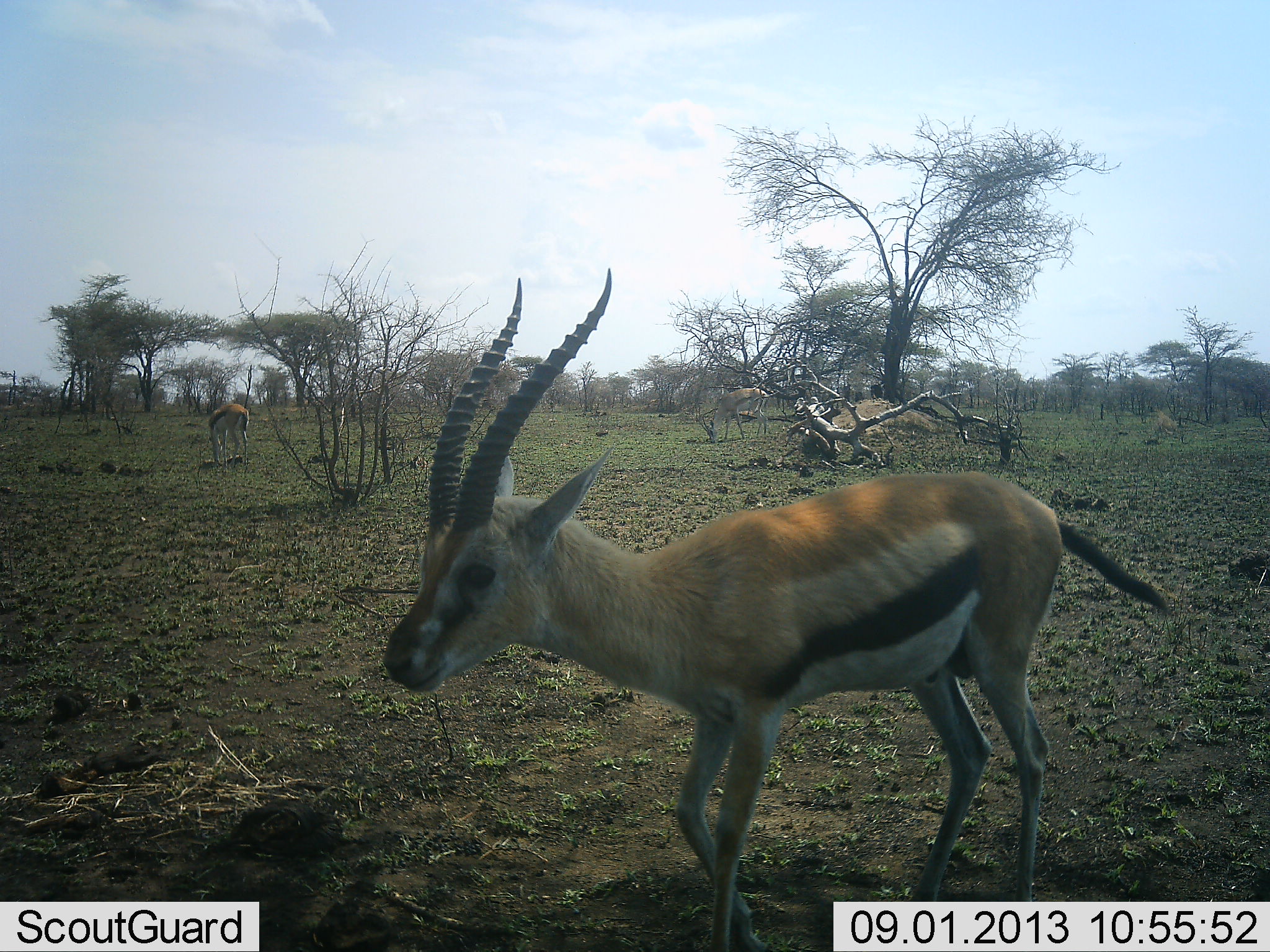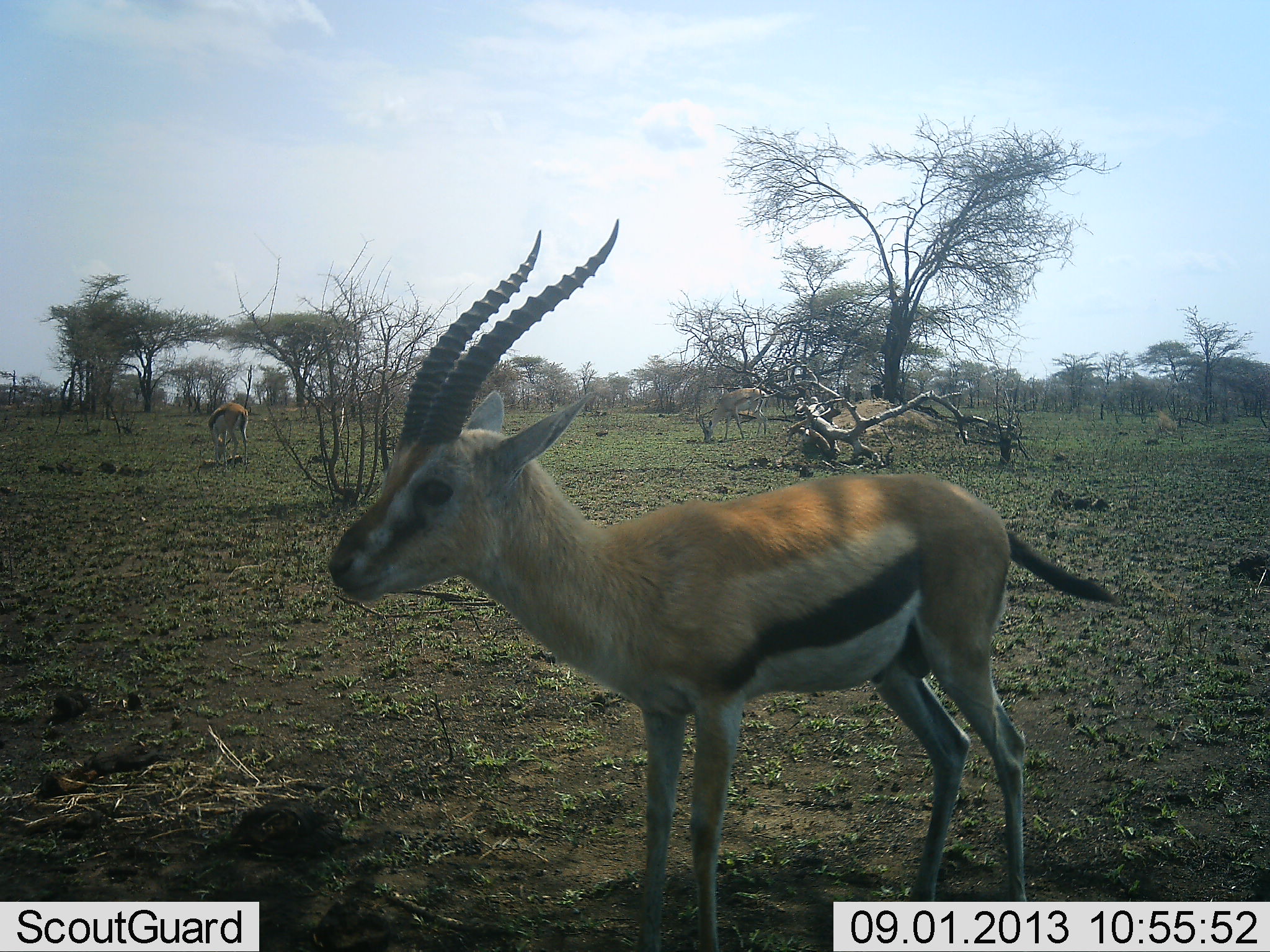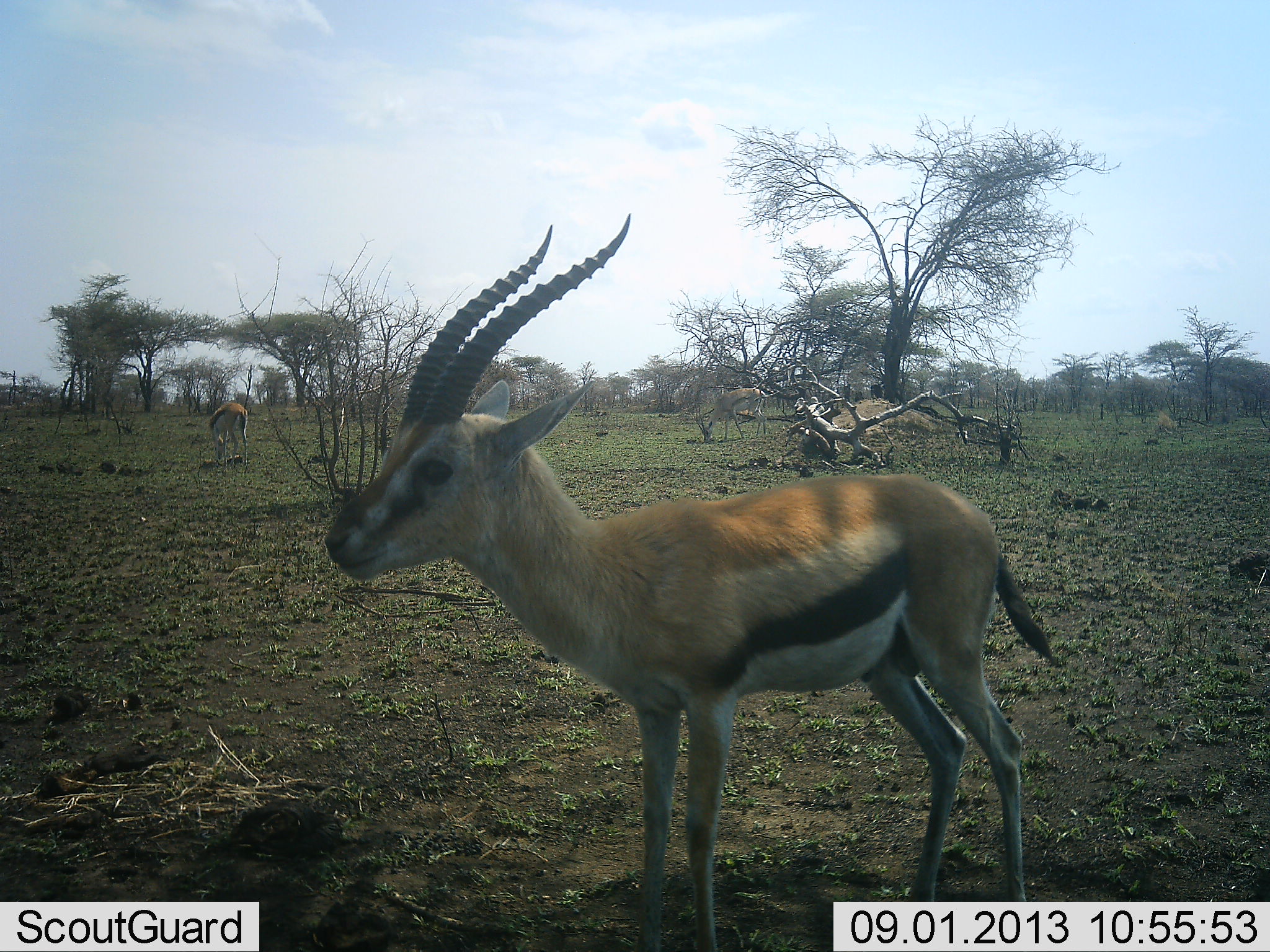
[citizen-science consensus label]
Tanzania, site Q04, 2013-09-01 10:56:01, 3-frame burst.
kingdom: Animalia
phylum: Chordata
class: Mammalia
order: Artiodactyla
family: Bovidae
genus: Eudorcas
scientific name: Eudorcas thomsonii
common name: thomson's gazelle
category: gazellethomsons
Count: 3.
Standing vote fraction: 86%.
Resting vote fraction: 0%.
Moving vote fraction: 3%.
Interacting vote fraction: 0%.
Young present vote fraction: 0%.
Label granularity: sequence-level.